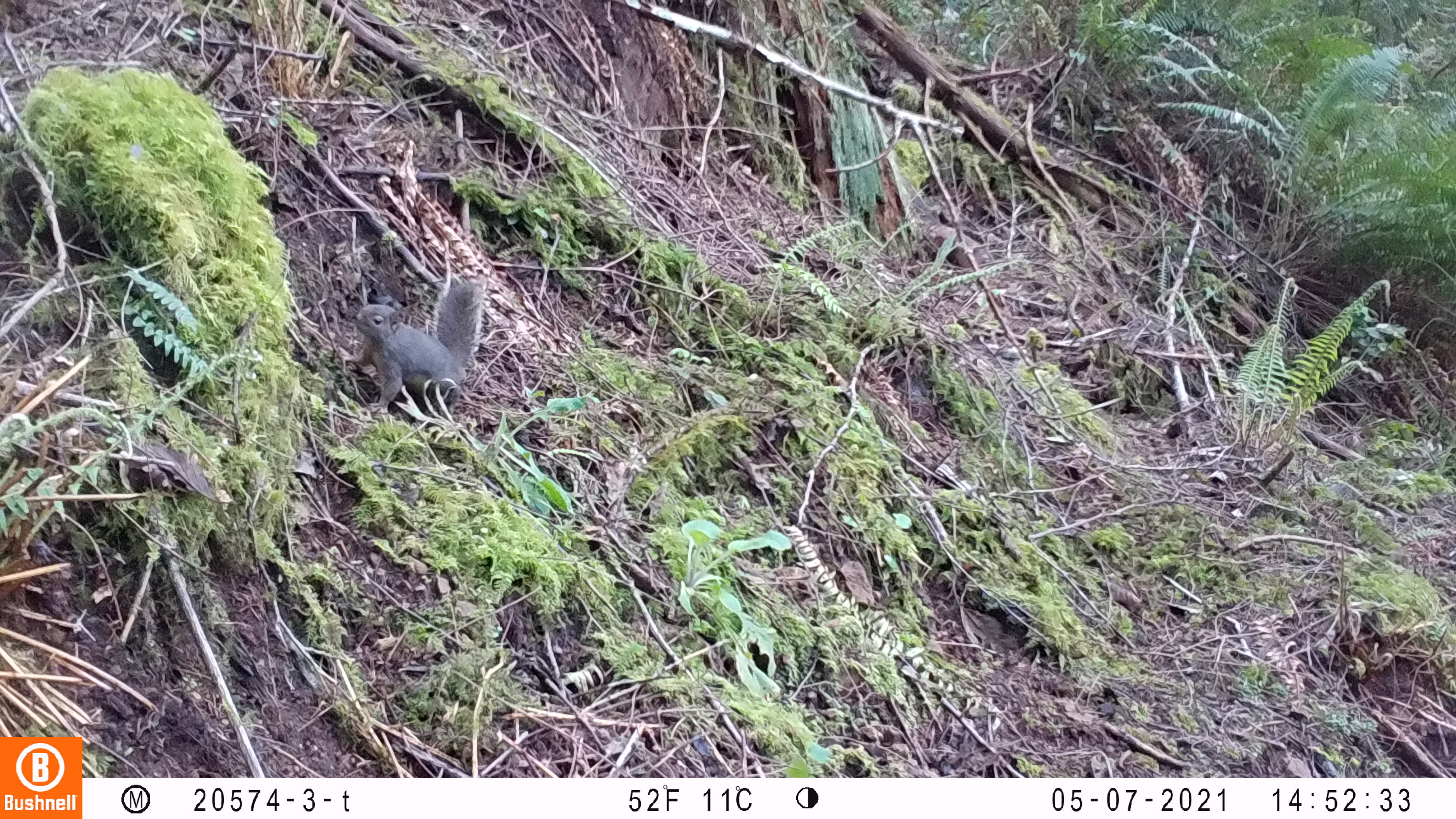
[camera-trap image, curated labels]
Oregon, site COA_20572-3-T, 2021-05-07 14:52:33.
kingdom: Animalia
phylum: Chordata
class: Mammalia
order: Rodentia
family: Sciuridae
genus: Tamiasciurus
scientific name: Tamiasciurus douglasii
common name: douglas squirrel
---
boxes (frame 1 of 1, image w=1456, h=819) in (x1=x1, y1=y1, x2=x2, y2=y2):
douglas squirrel: (x1=348, y1=274, x2=492, y2=418)